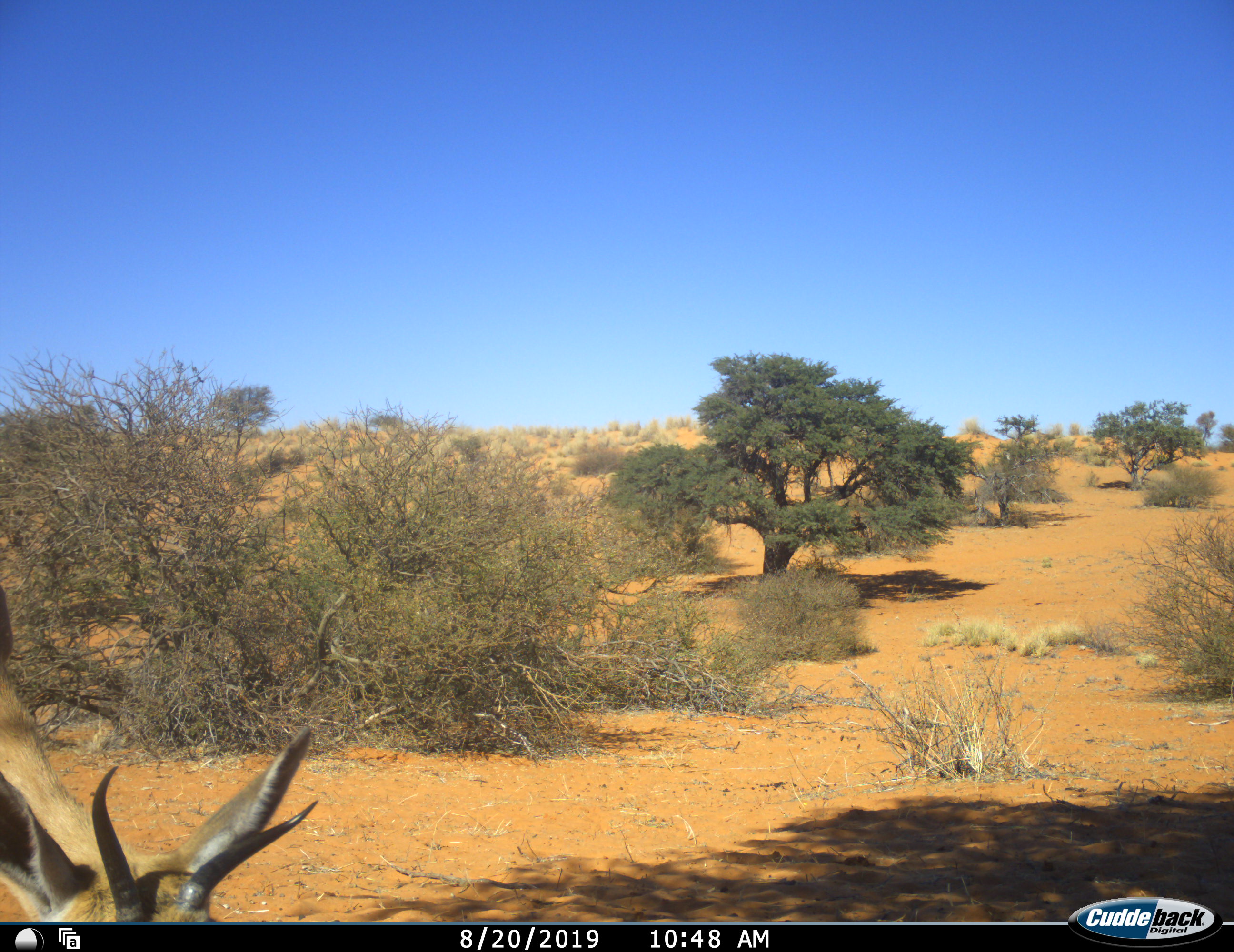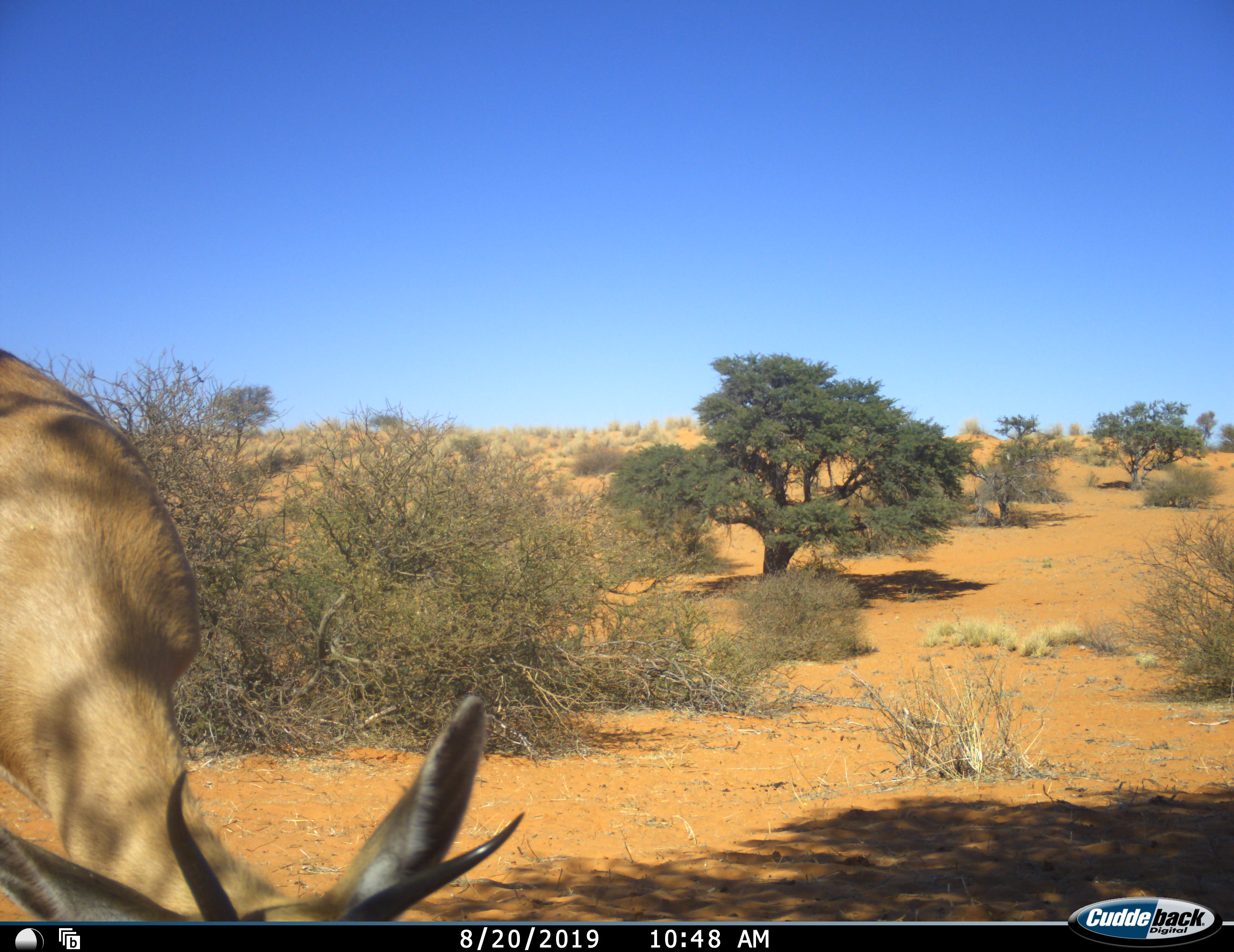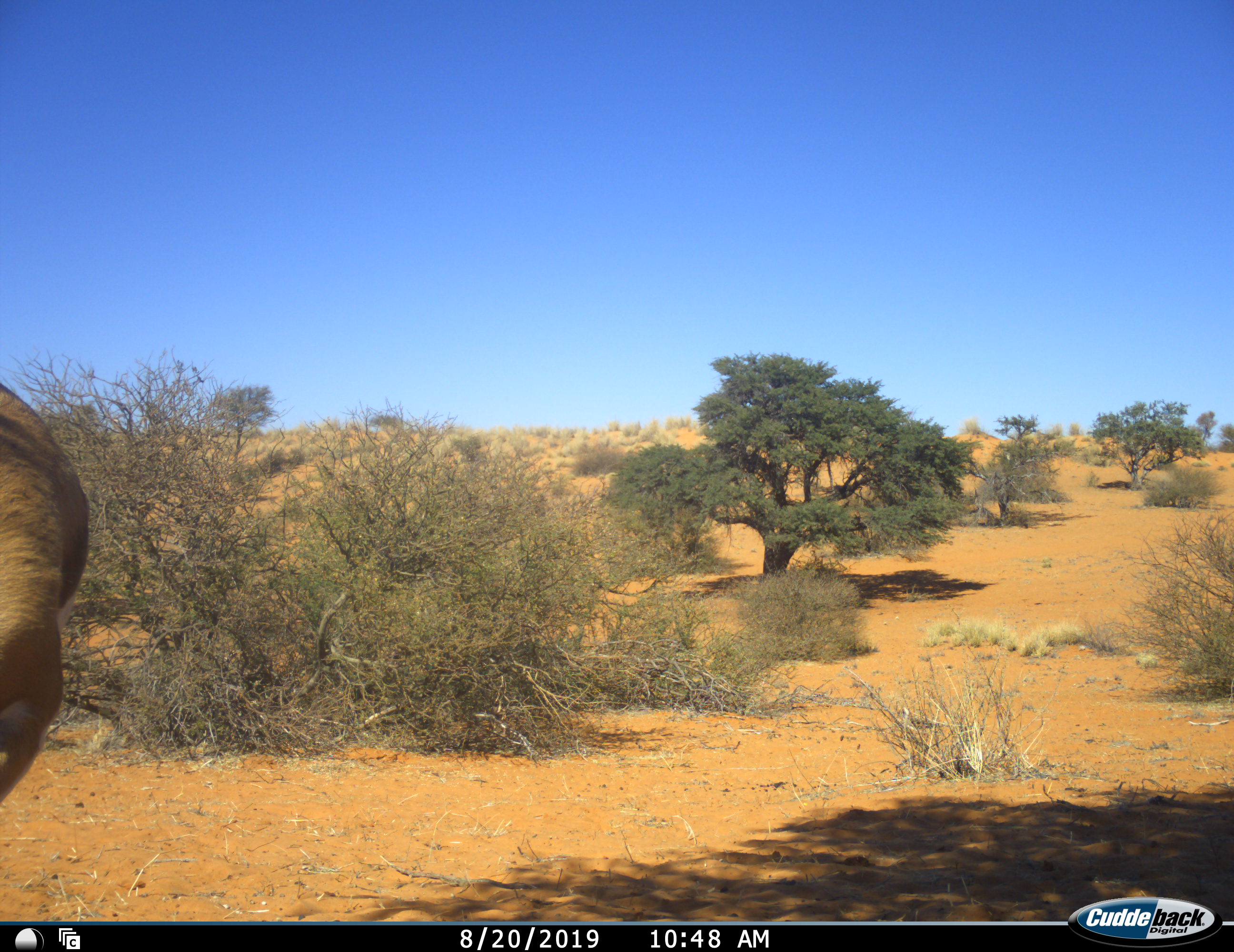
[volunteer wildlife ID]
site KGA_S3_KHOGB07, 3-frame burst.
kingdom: Animalia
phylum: Chordata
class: Mammalia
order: Artiodactyla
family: Bovidae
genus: Antidorcas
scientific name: Antidorcas marsupialis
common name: springbok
Springbok (Antidorcas marsupialis), count 1. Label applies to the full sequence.